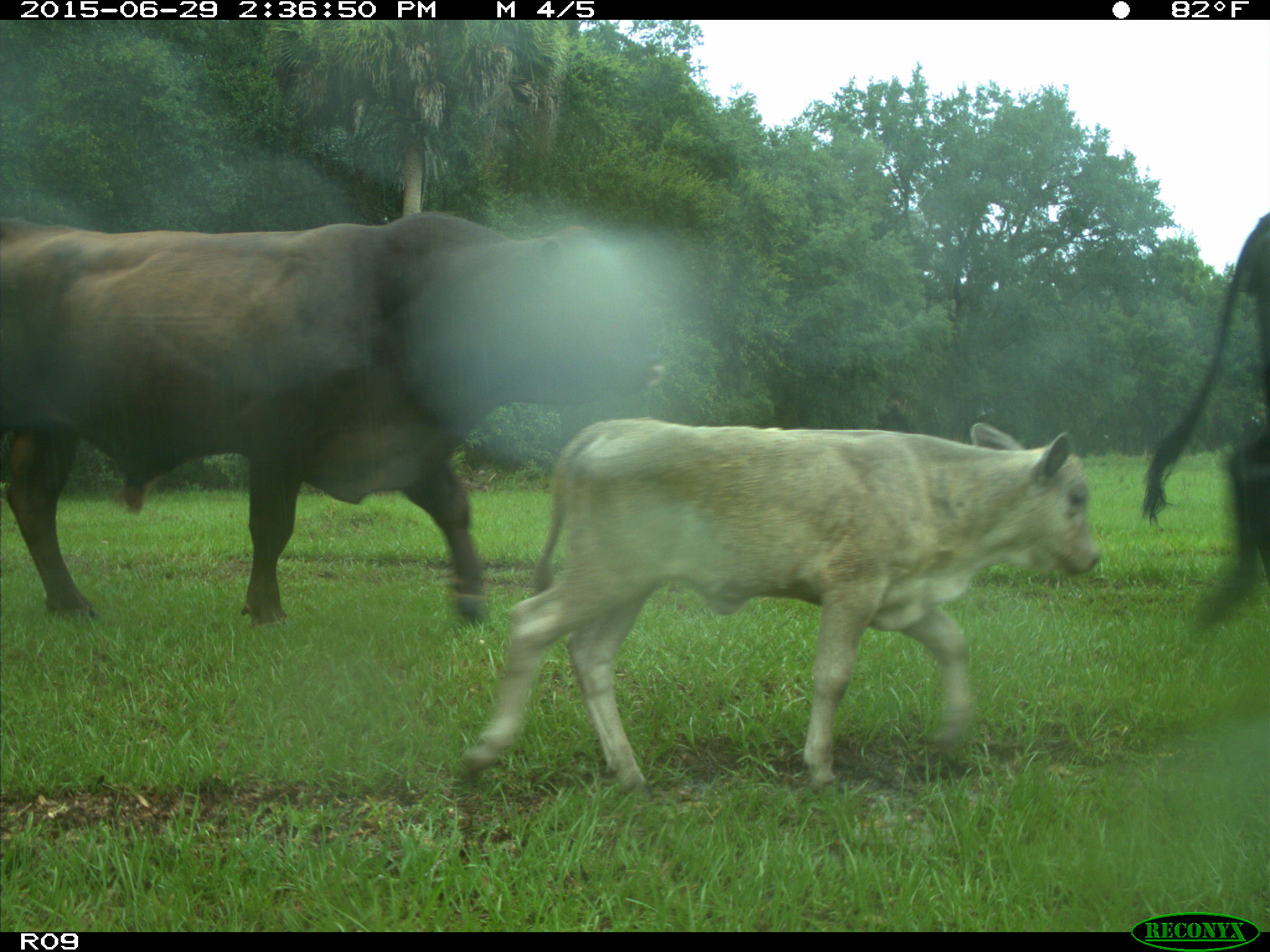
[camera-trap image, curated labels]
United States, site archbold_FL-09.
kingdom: Animalia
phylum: Chordata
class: Mammalia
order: Artiodactyla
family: Bovidae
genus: Bos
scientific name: Bos taurus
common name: domestic cow